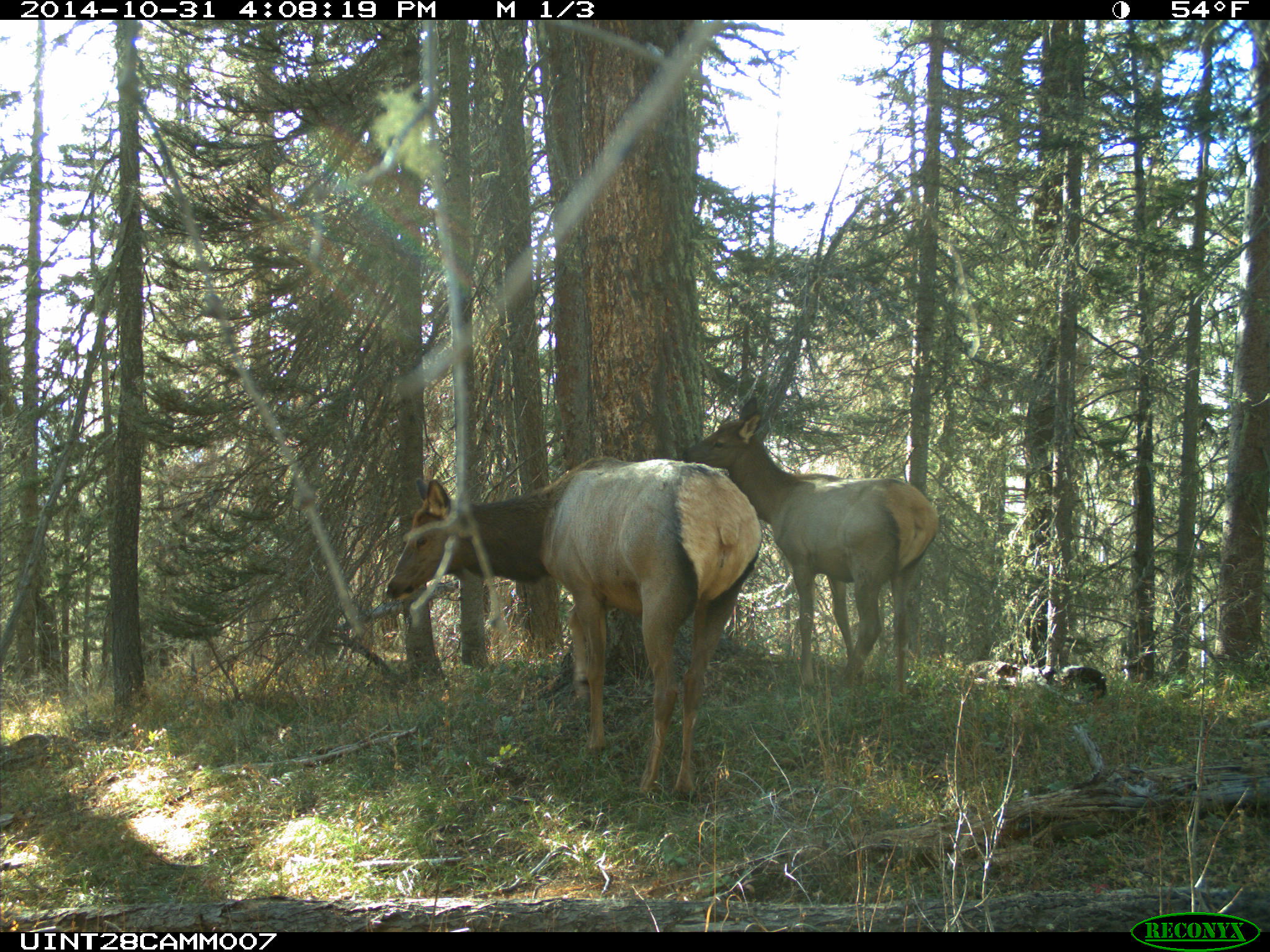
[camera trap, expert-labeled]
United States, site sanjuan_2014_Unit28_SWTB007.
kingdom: Animalia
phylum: Chordata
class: Mammalia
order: Artiodactyla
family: Cervidae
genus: Cervus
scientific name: Cervus elaphus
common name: red deer